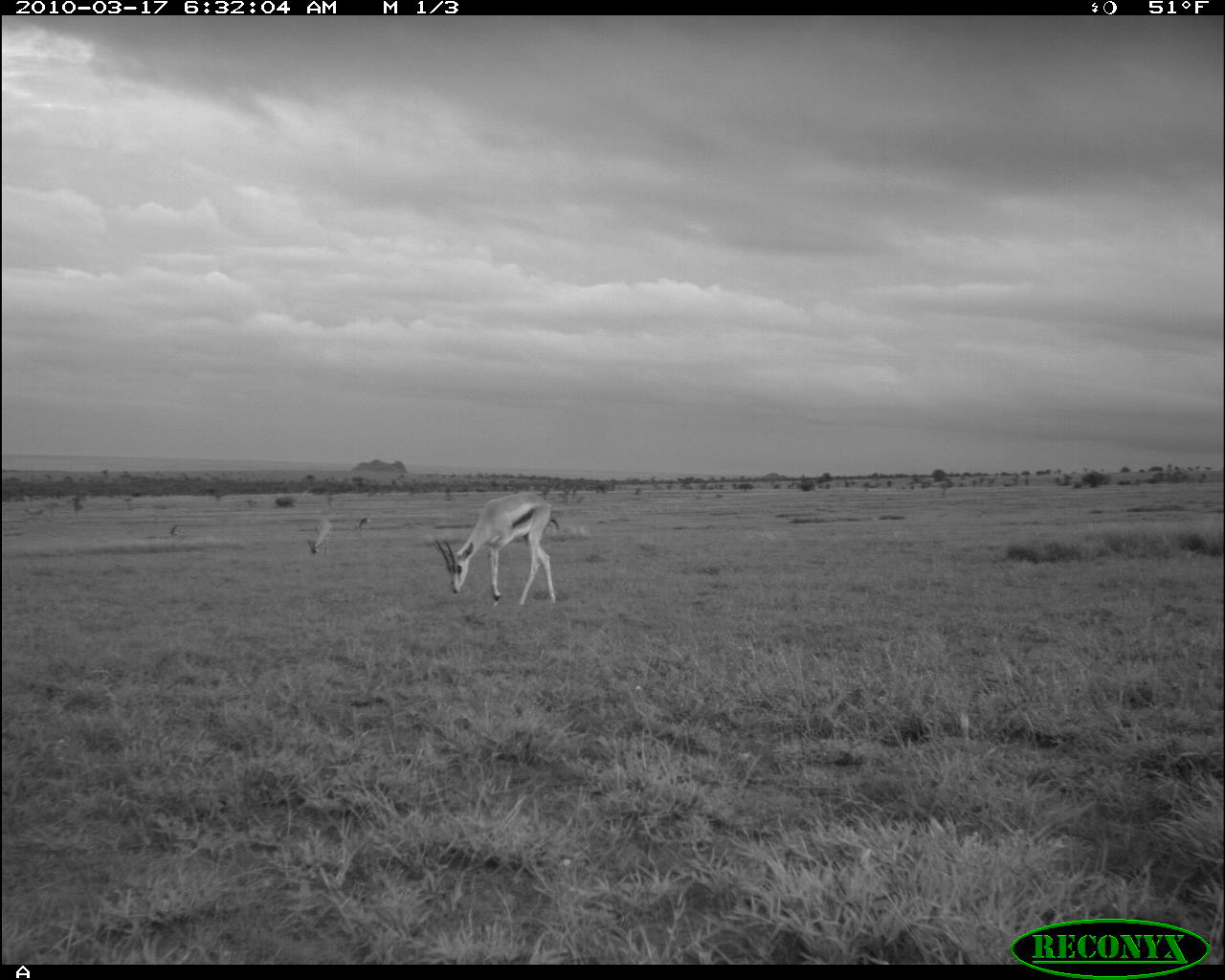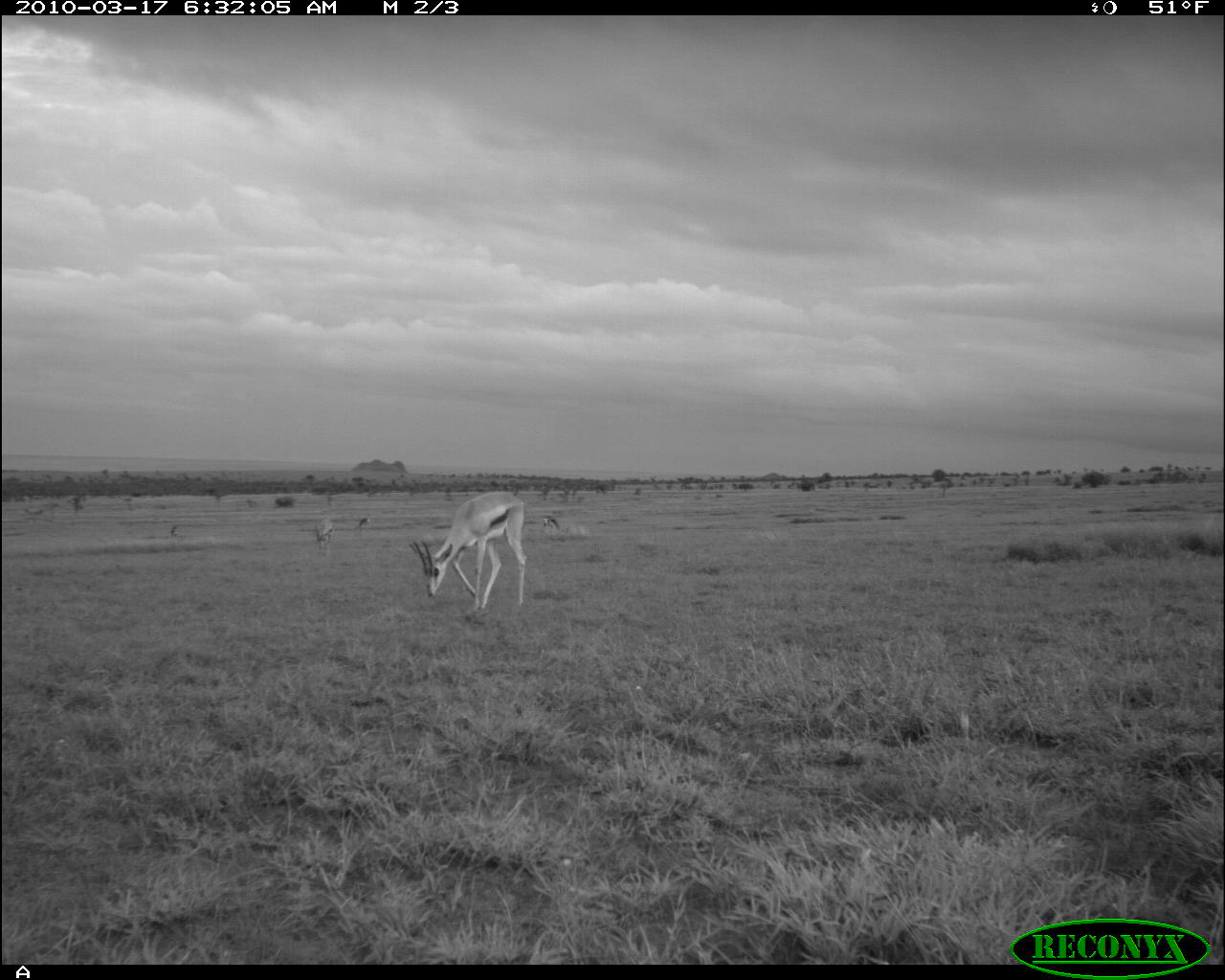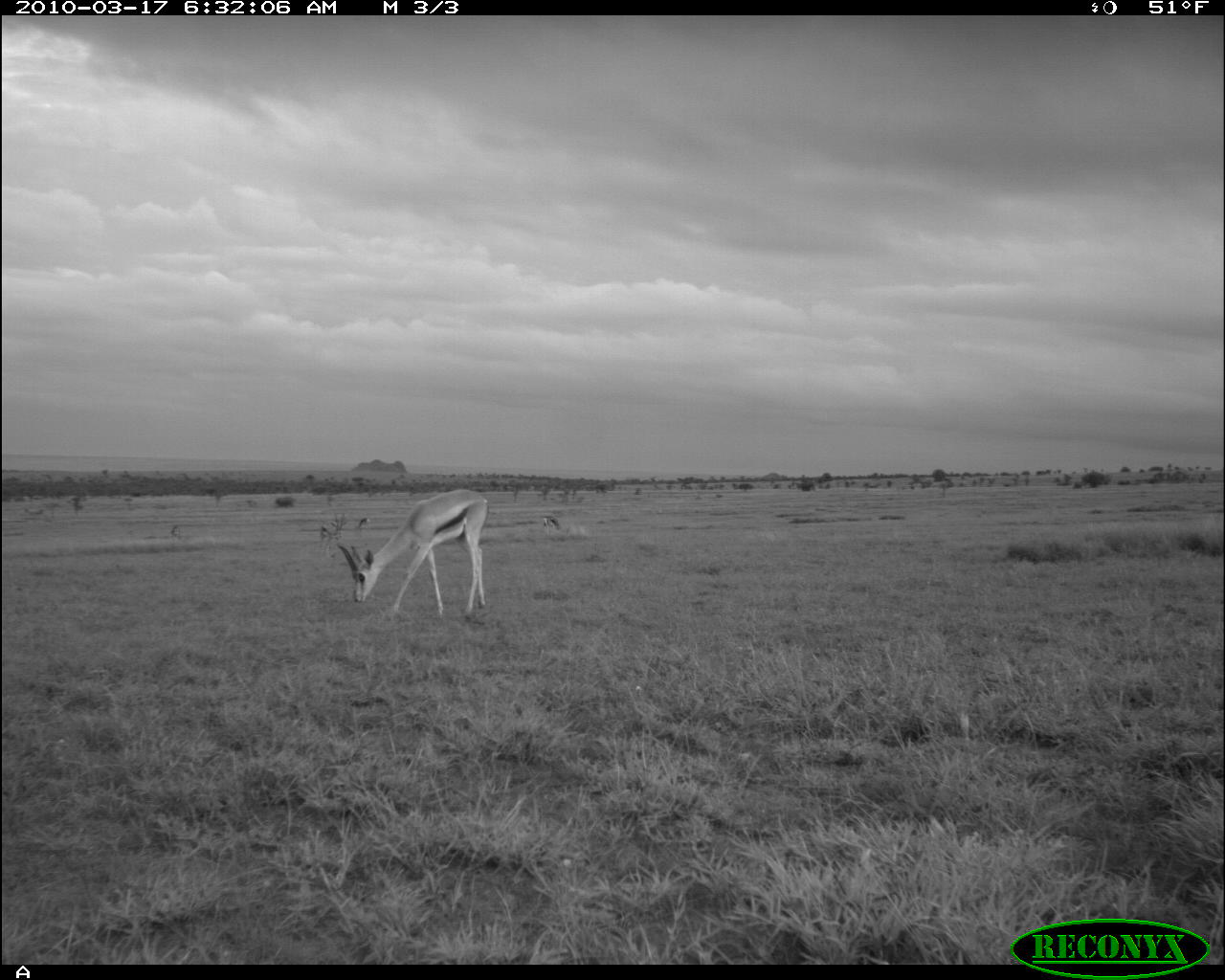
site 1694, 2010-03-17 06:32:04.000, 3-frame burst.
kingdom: Animalia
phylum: Chordata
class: Mammalia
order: Artiodactyla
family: Bovidae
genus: Nanger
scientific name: Nanger granti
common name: grant's gazelle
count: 2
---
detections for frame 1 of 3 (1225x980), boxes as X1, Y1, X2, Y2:
nanger granti: 435, 492, 558, 607; 306, 517, 333, 556; 355, 517, 371, 531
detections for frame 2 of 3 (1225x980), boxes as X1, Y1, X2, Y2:
nanger granti: 413, 491, 526, 611; 315, 518, 335, 555; 542, 515, 561, 531; 356, 517, 370, 529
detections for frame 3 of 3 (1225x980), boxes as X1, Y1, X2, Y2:
nanger granti: 338, 488, 488, 620; 319, 514, 348, 557; 544, 515, 562, 533; 356, 517, 370, 532